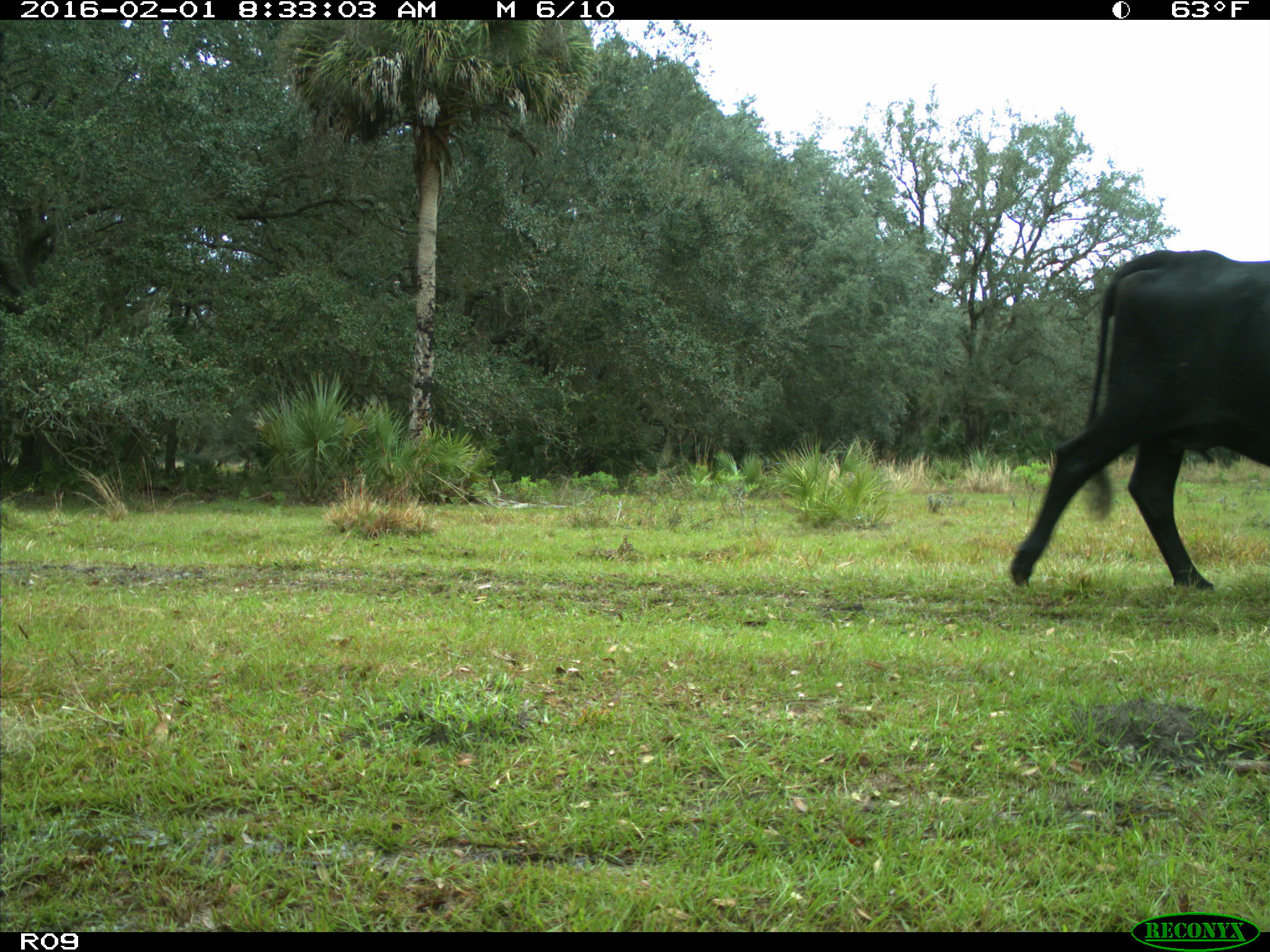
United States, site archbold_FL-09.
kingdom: Animalia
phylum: Chordata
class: Mammalia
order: Artiodactyla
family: Bovidae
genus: Bos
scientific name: Bos taurus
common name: domestic cow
Bos taurus (domestic cow).